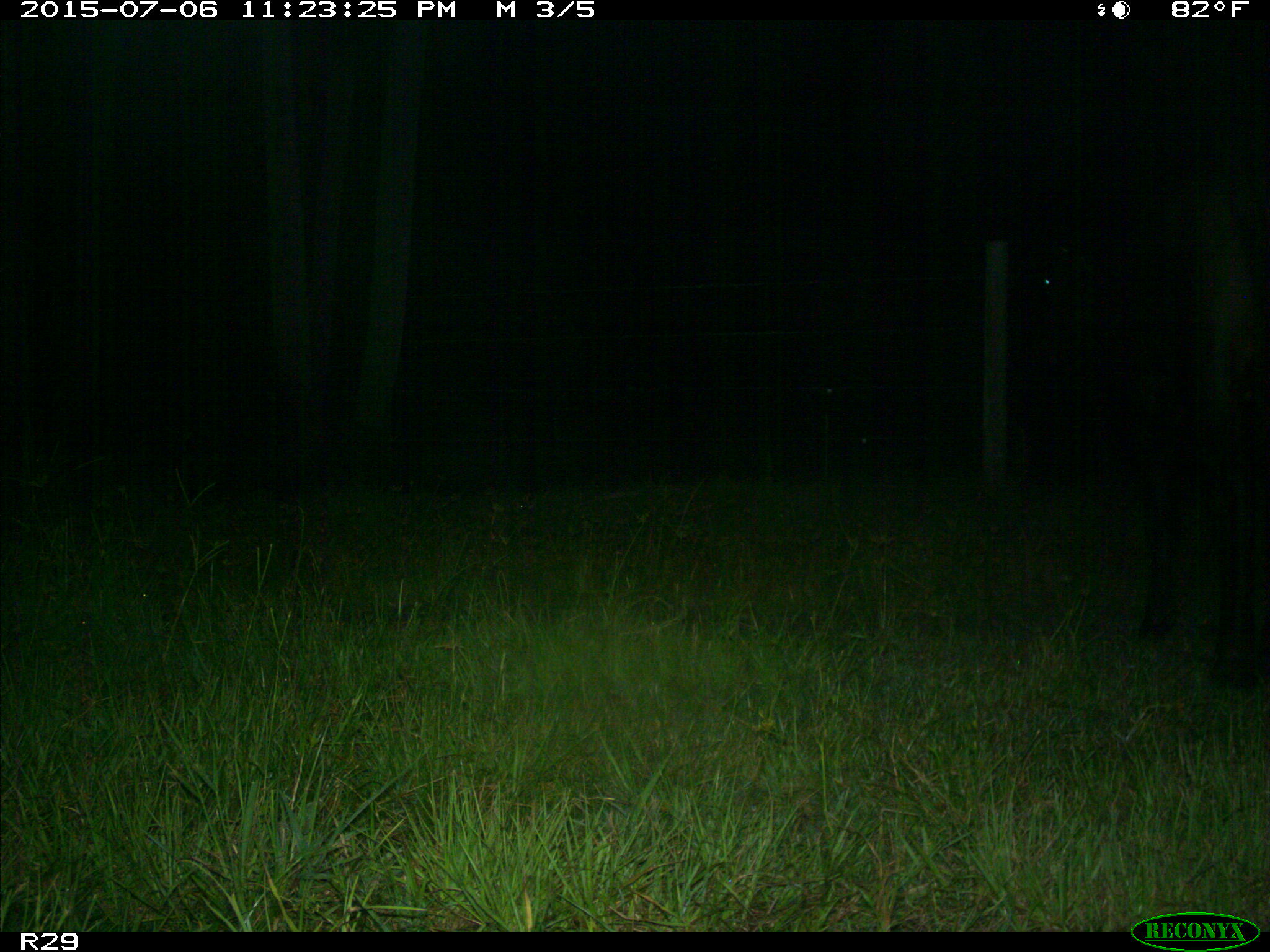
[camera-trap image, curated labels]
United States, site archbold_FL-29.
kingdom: Animalia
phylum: Chordata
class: Mammalia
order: Artiodactyla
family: Bovidae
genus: Bos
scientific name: Bos taurus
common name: domestic cow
Bos taurus (domestic cow).